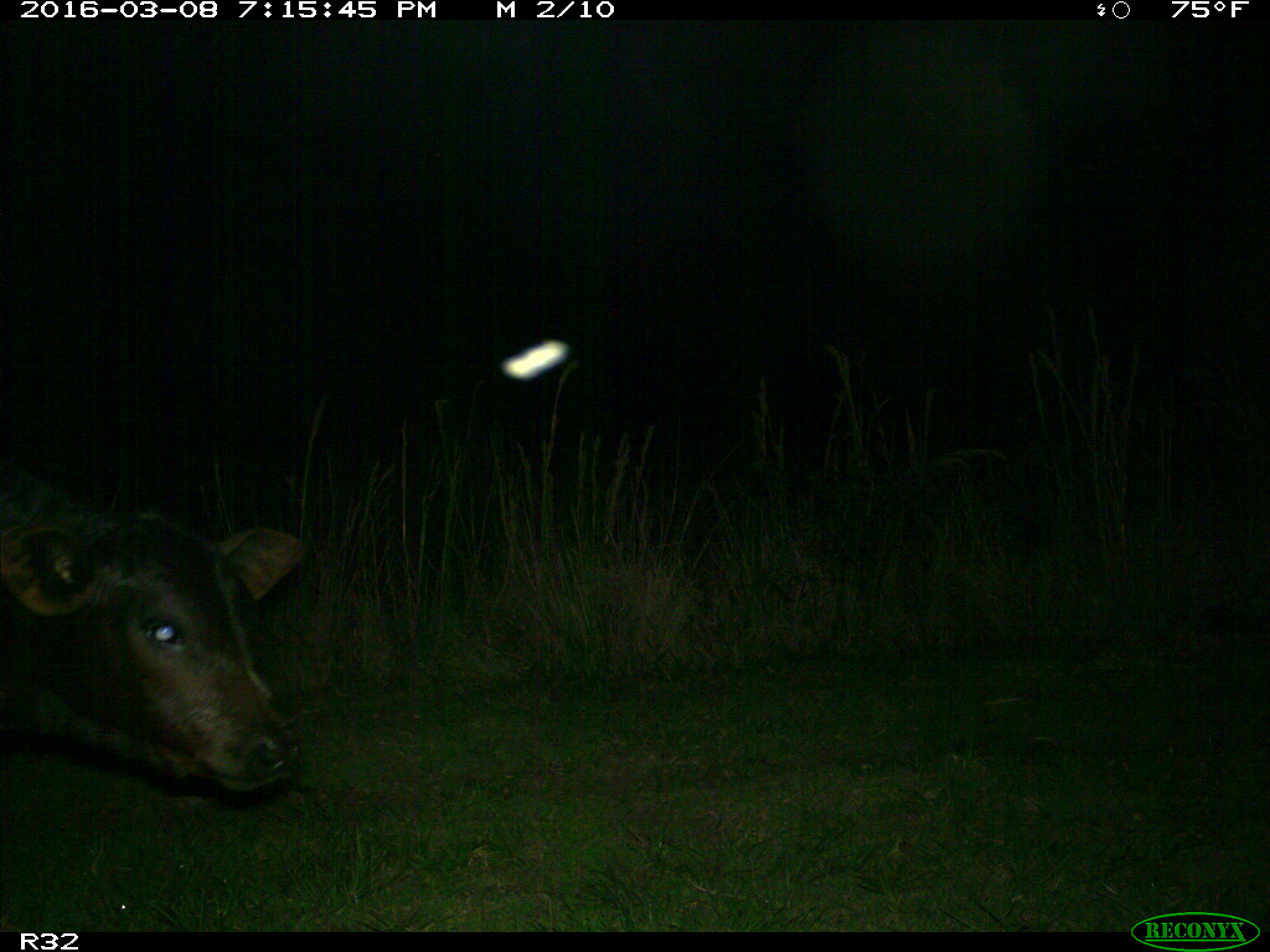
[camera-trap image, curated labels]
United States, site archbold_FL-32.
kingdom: Animalia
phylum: Chordata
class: Mammalia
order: Artiodactyla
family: Bovidae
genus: Bos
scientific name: Bos taurus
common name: domestic cow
Bos taurus (domestic cow).